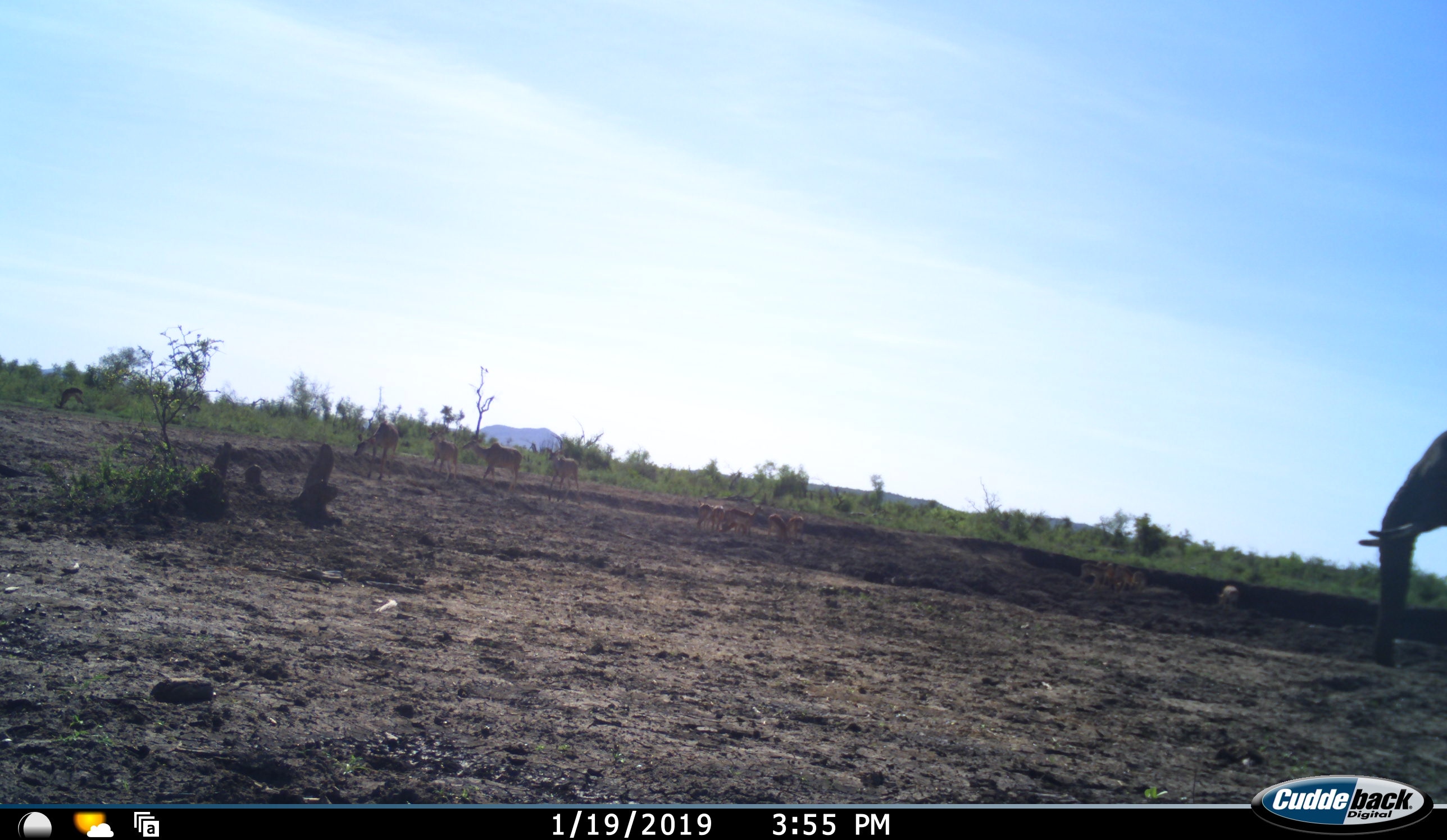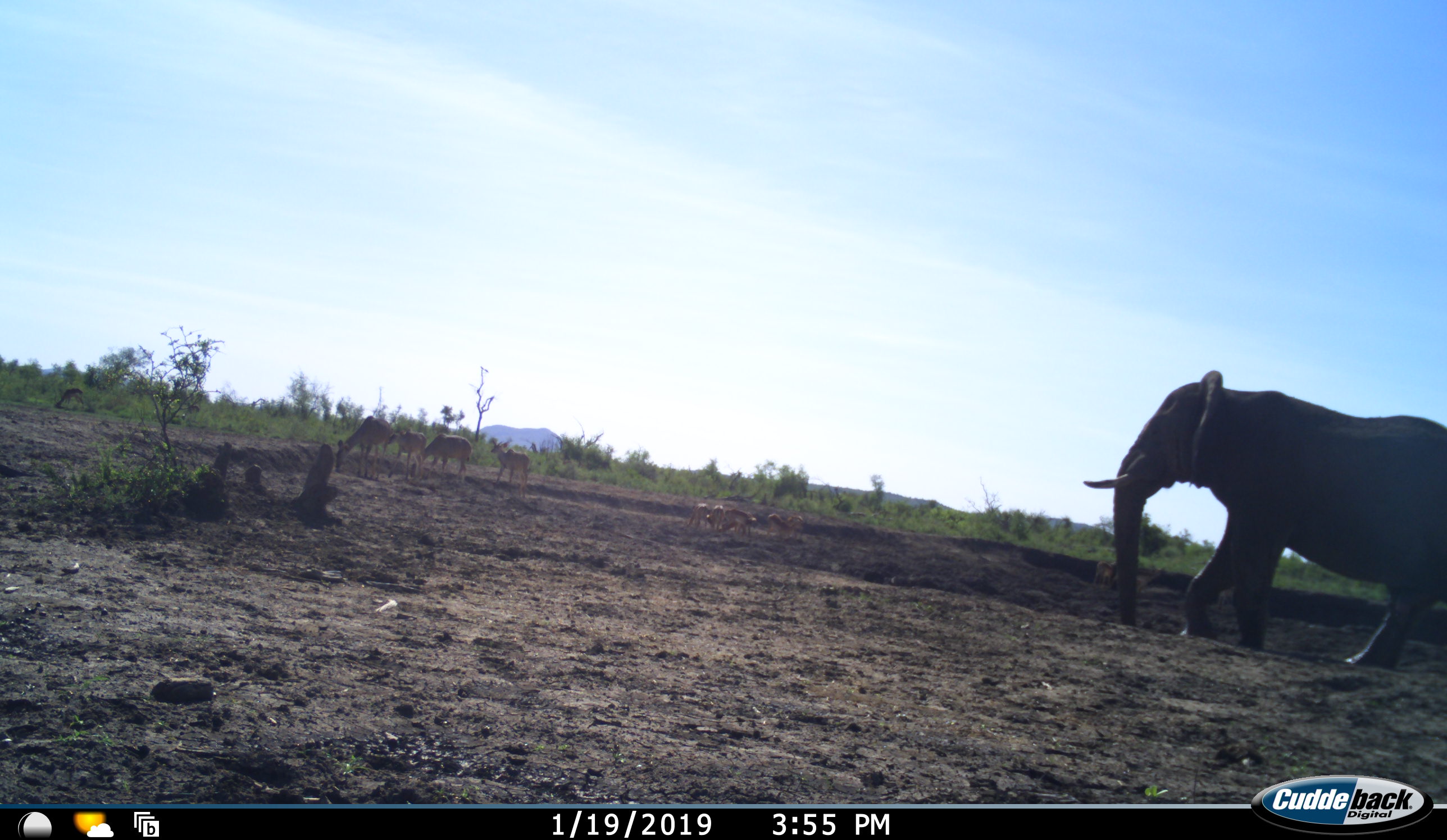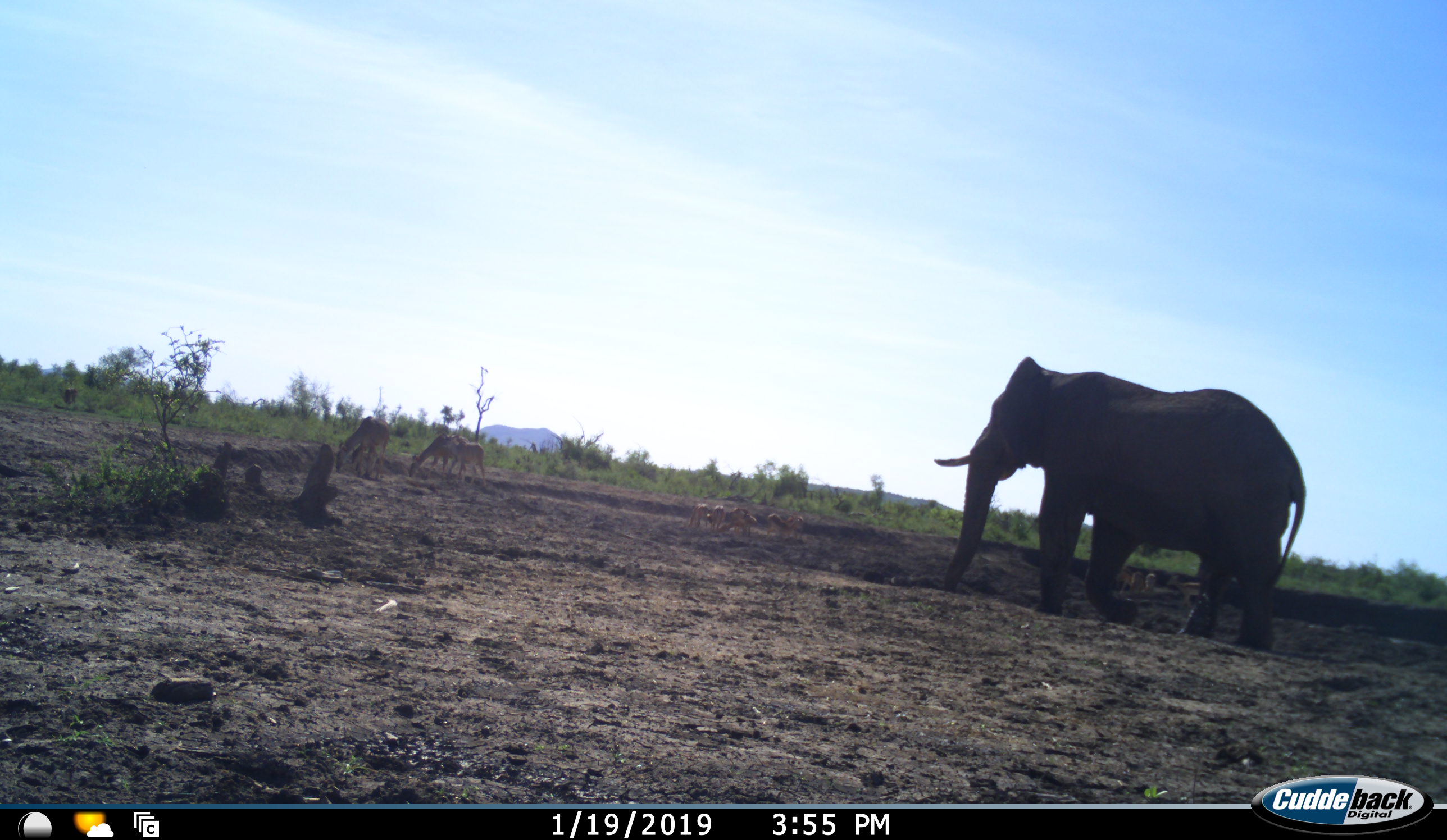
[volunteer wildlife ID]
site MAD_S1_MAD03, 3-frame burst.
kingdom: Animalia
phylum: Chordata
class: Mammalia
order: Proboscidea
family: Elephantidae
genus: Loxodonta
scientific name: Loxodonta africana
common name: african bush elephant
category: elephant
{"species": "elephant (african bush elephant) (Loxodonta africana)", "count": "1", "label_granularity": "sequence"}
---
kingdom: Animalia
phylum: Chordata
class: Mammalia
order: Artiodactyla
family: Bovidae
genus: Aepyceros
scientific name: Aepyceros melampus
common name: impala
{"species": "impala (Aepyceros melampus)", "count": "11-50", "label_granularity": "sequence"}